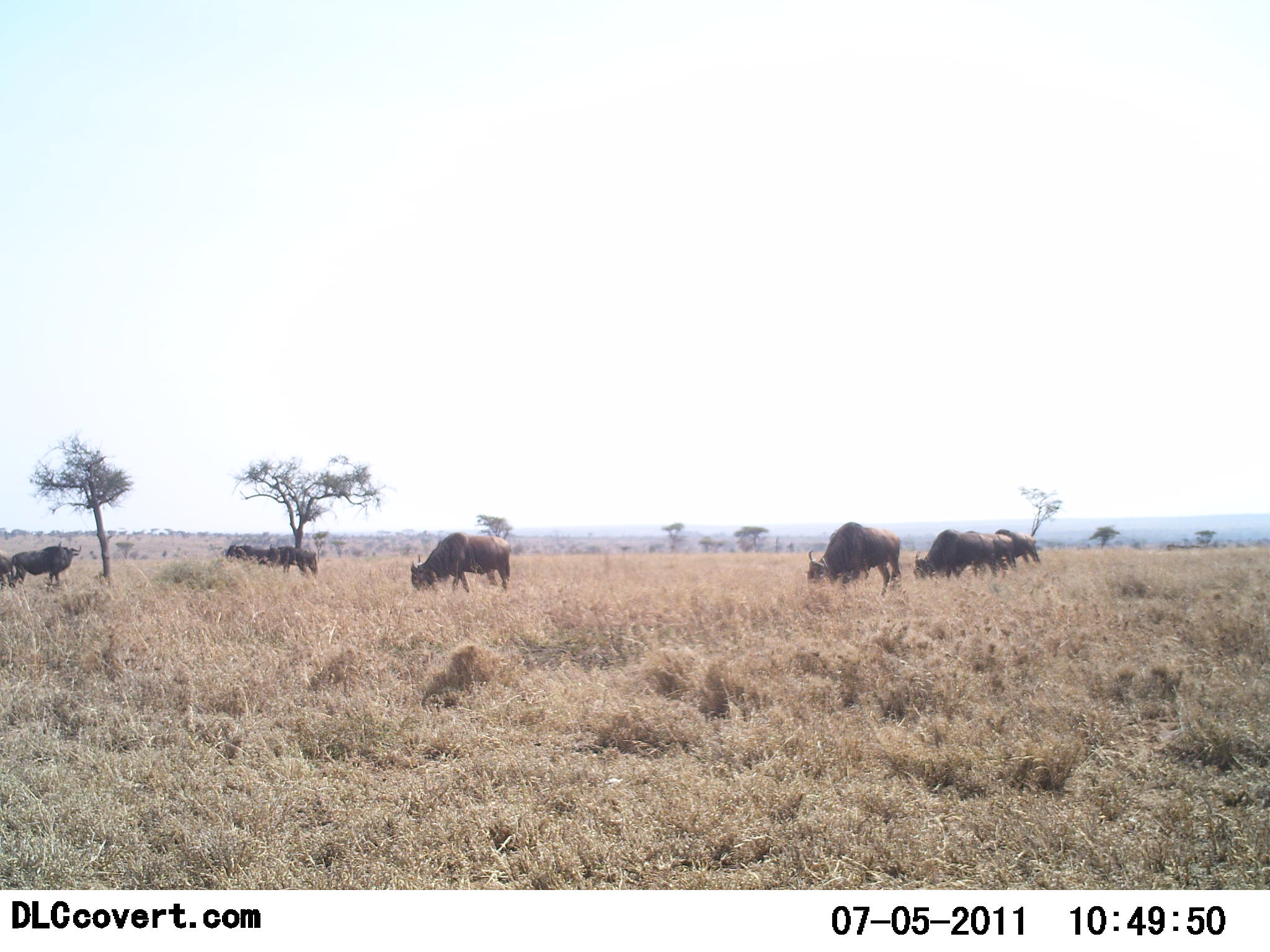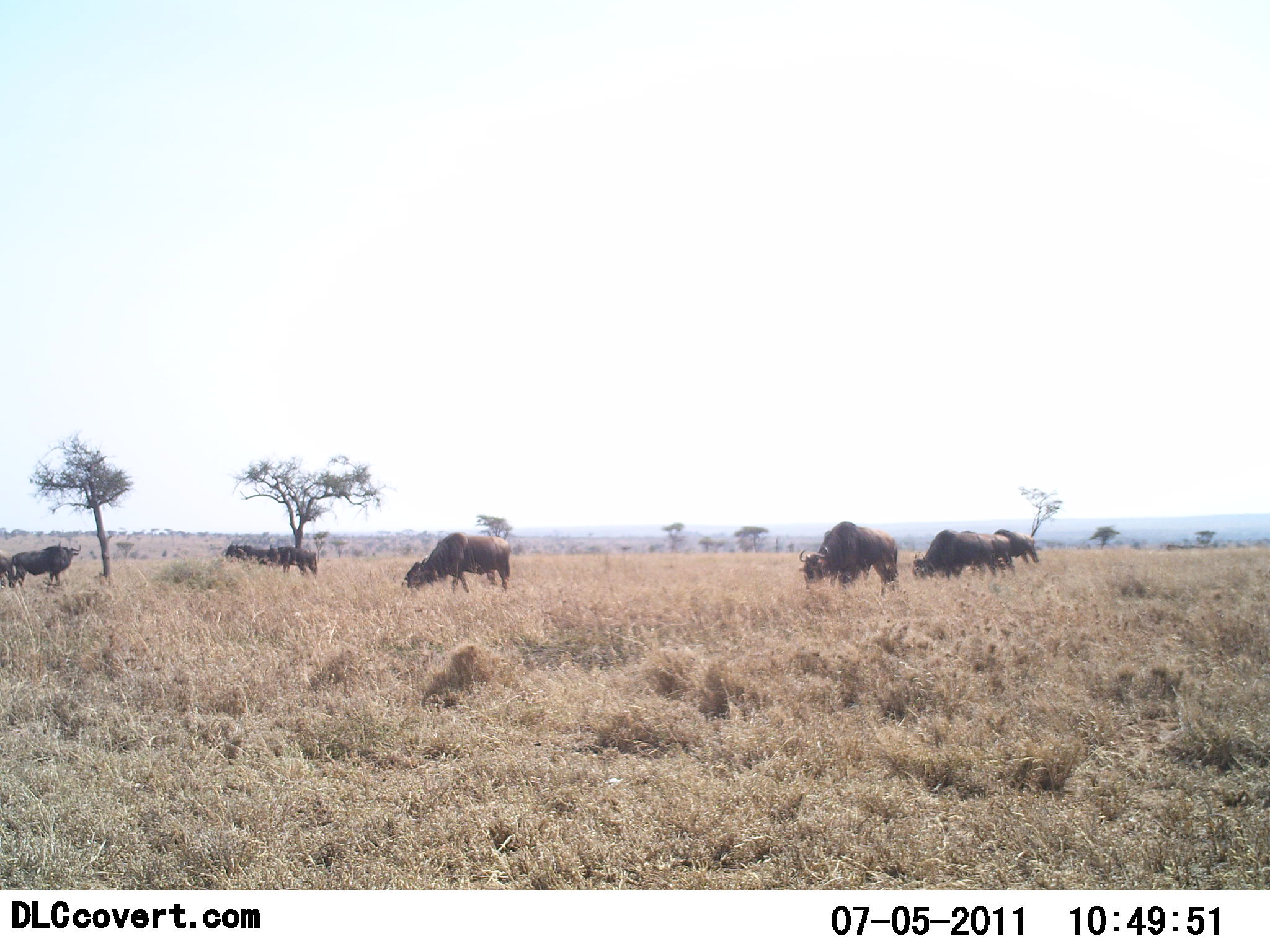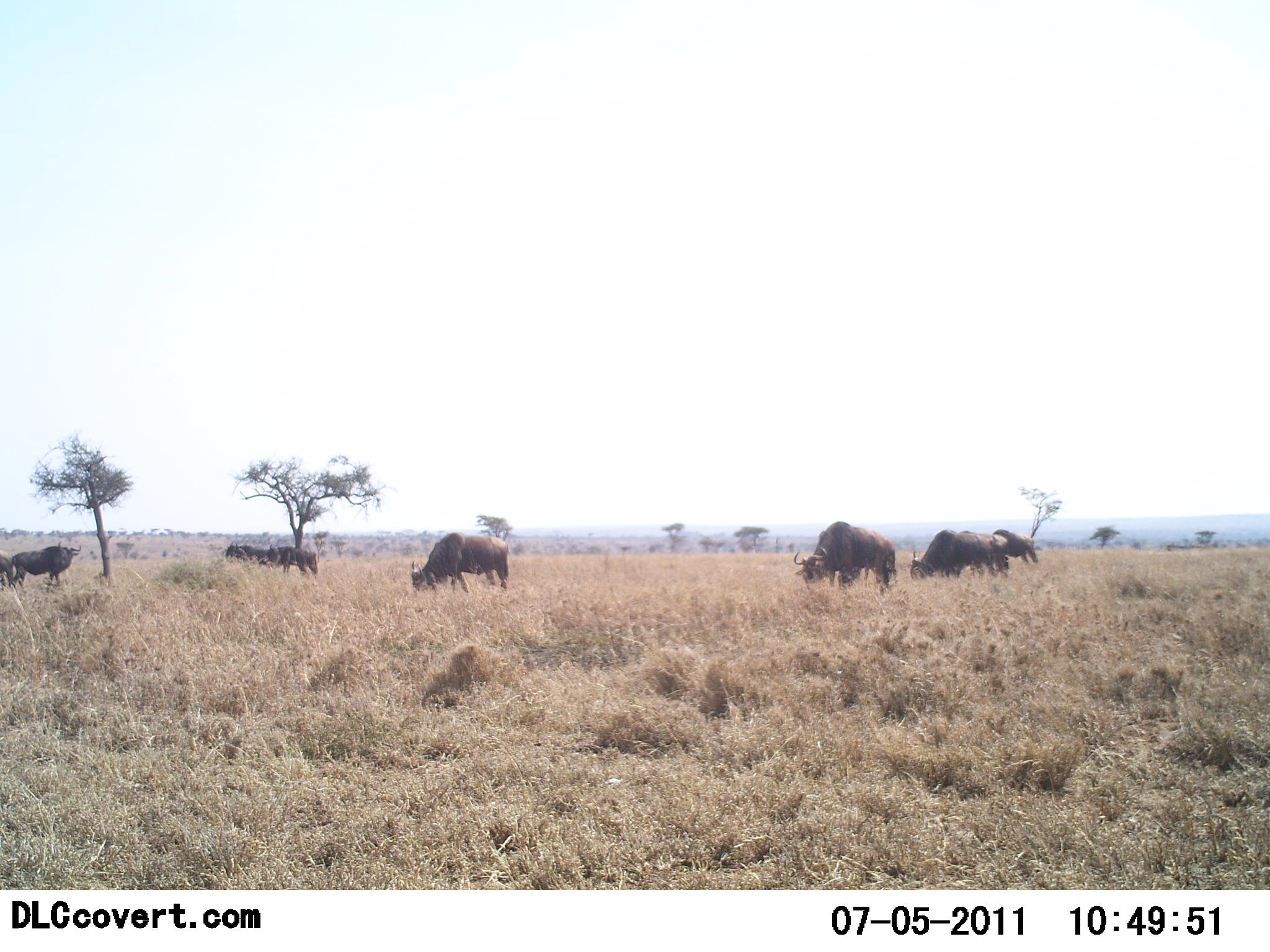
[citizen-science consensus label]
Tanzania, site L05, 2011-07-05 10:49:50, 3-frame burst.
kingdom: Animalia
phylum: Chordata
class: Mammalia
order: Artiodactyla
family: Bovidae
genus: Syncerus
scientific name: Syncerus caffer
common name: cape buffalo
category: buffalo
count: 8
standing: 60%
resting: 0%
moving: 20%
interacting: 0%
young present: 0%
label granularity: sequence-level